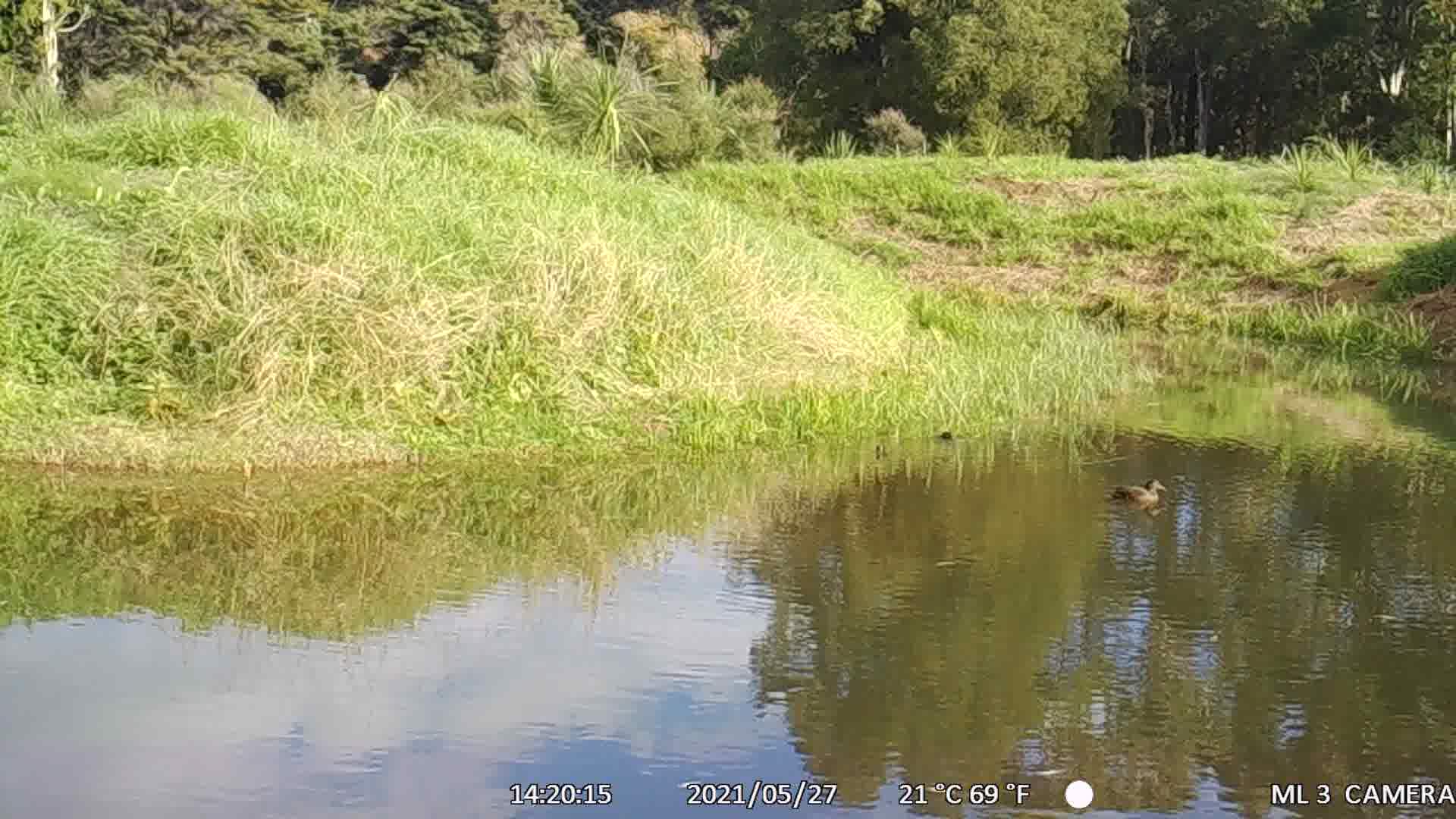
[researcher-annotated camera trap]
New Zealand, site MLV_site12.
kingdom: Animalia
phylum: Chordata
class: Aves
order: Anseriformes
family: Anatidae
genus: Anas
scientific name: Anas chlorotis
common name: brown teal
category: pateke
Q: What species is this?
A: Pateke (brown teal) (Anas chlorotis).